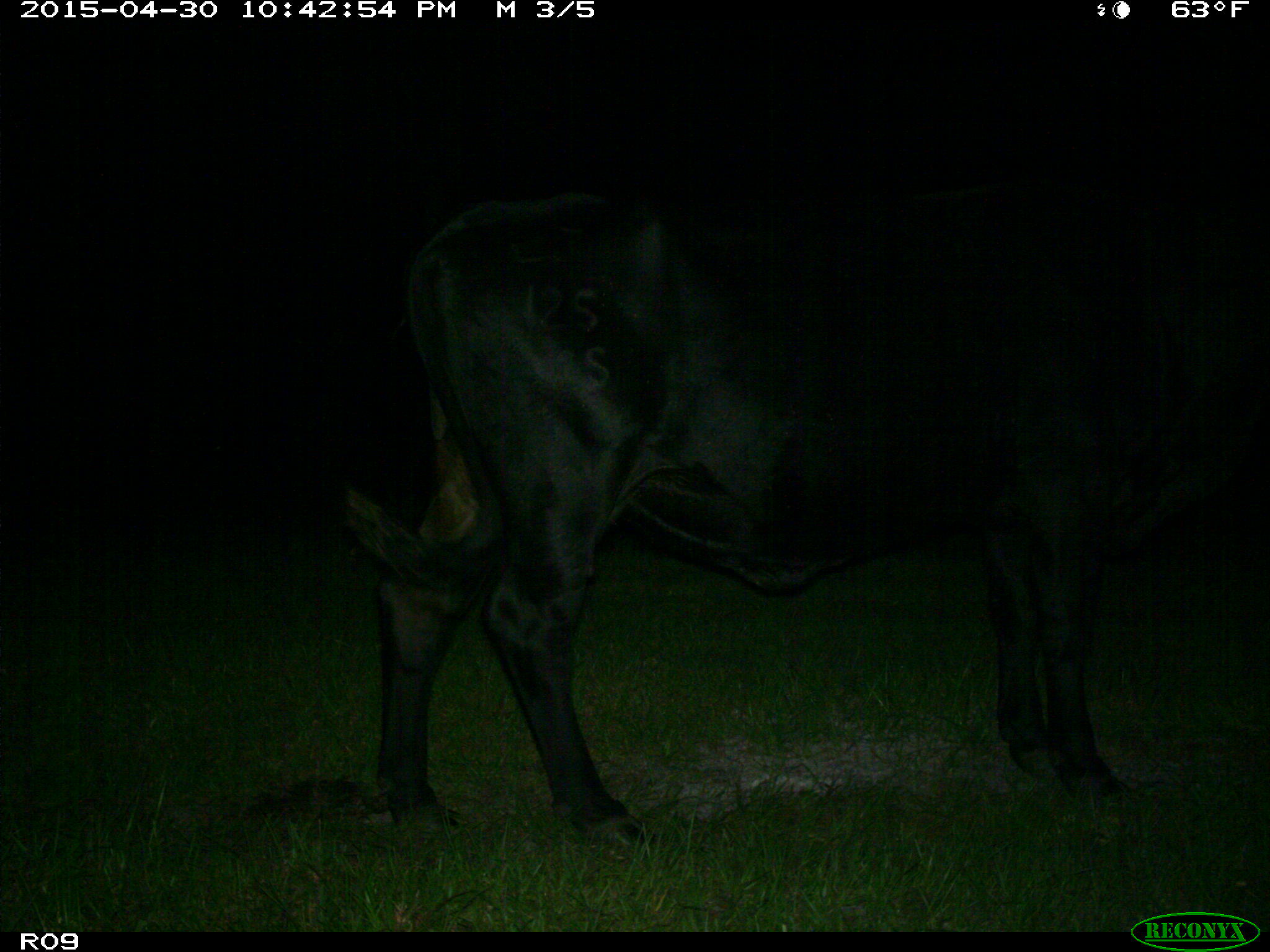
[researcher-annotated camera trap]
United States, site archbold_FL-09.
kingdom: Animalia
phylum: Chordata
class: Mammalia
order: Artiodactyla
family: Bovidae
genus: Bos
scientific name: Bos taurus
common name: domestic cow